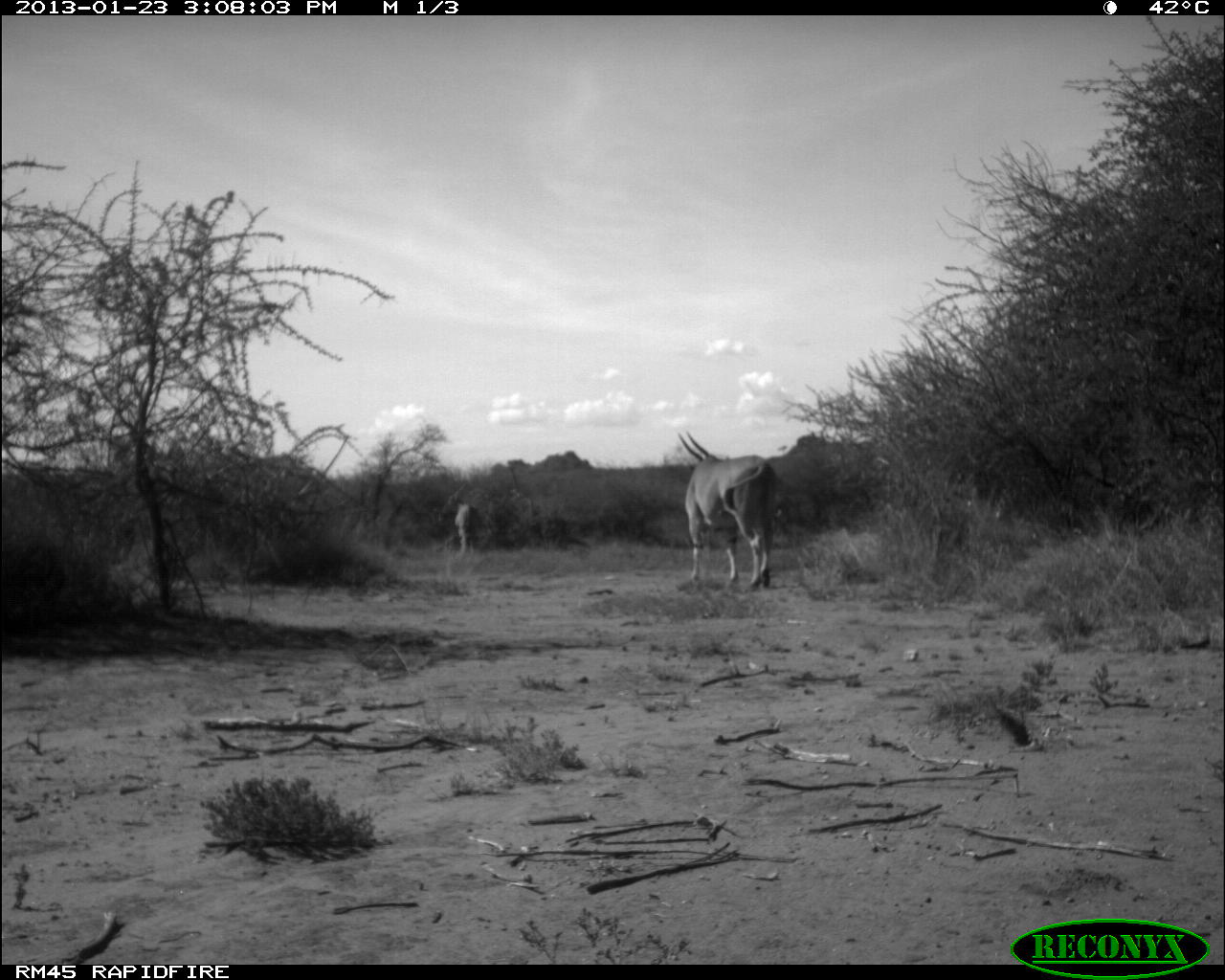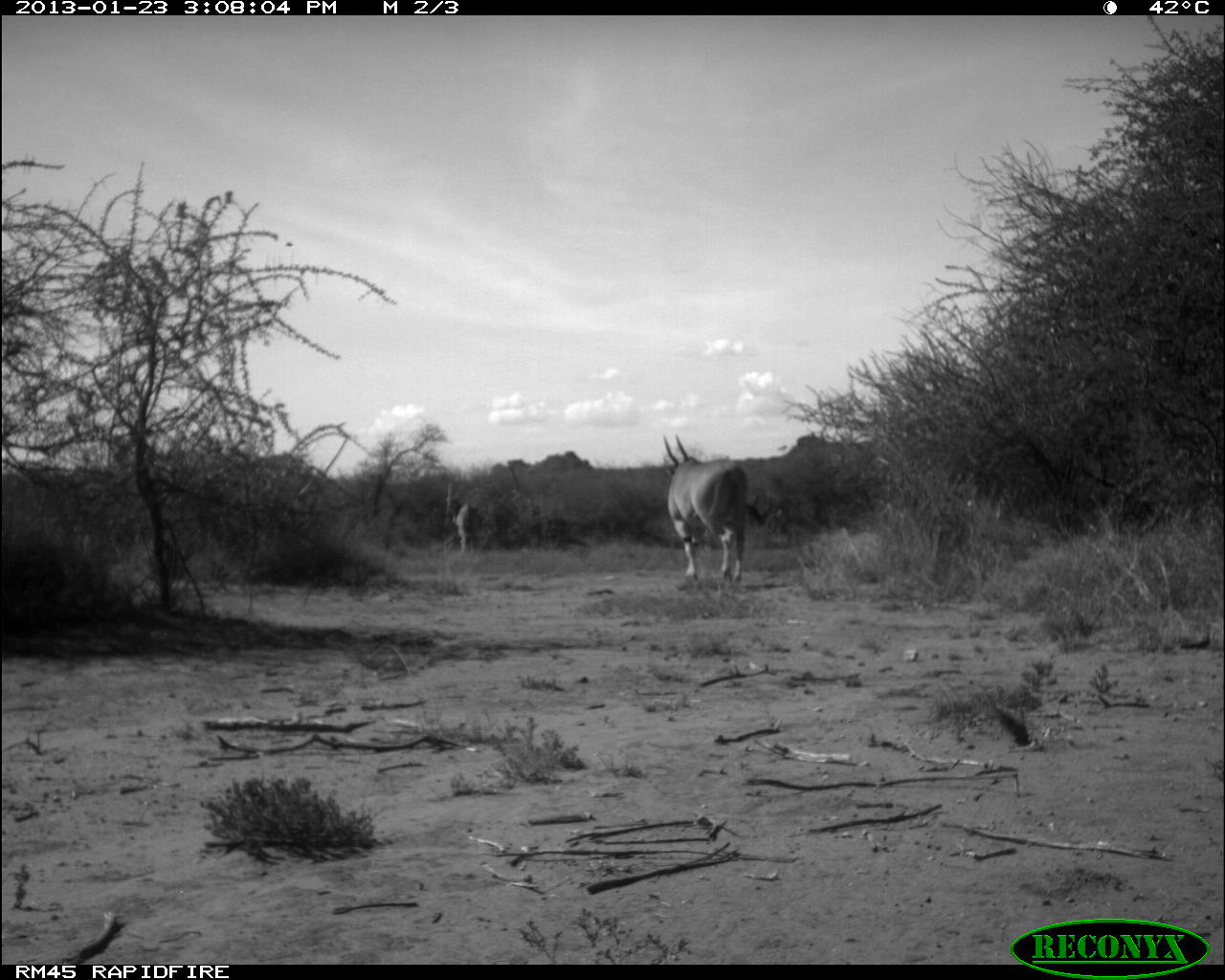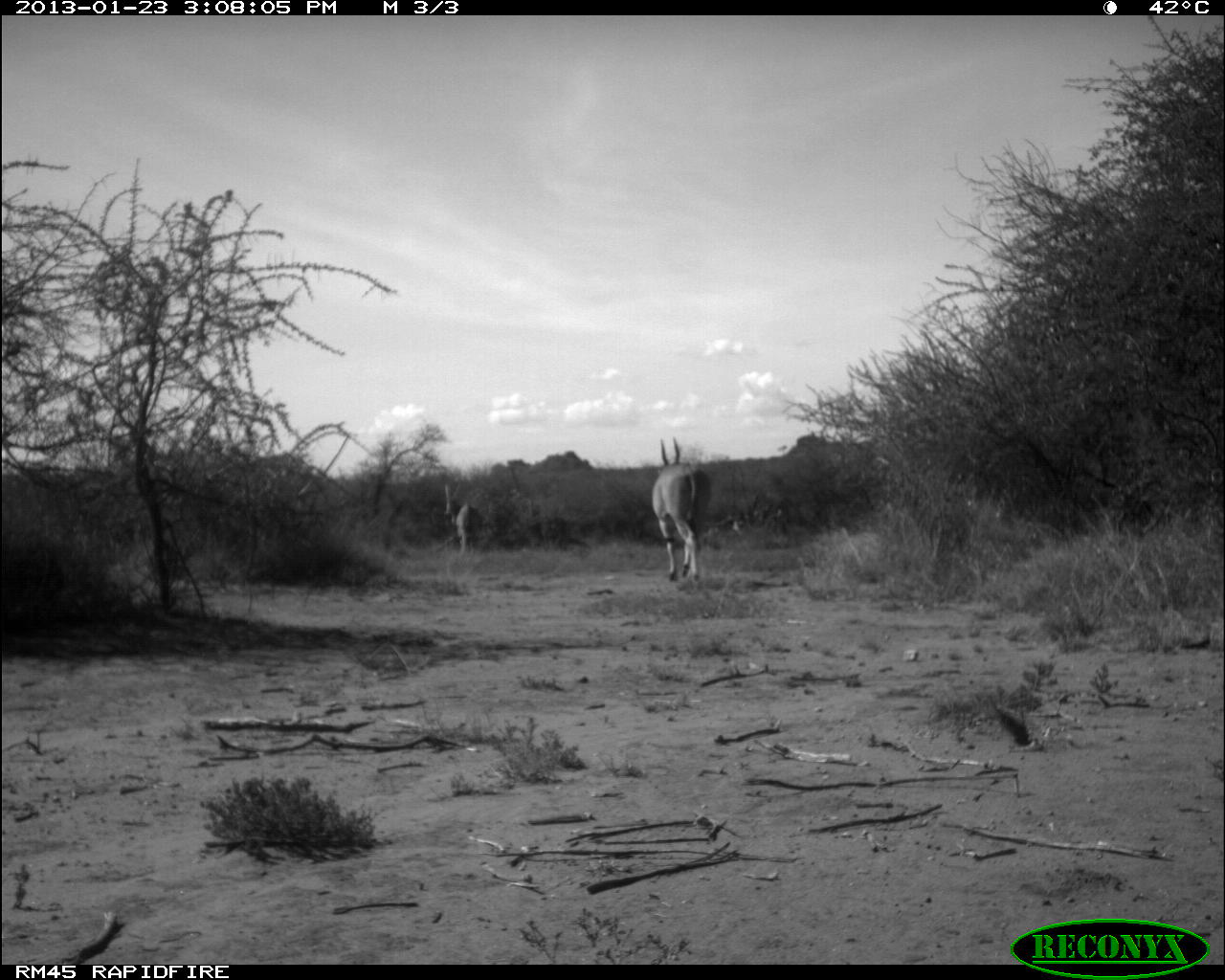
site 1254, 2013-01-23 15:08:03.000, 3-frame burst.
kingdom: Animalia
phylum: Chordata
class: Mammalia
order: Artiodactyla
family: Bovidae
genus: Tragelaphus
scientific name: Tragelaphus oryx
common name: eland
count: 2